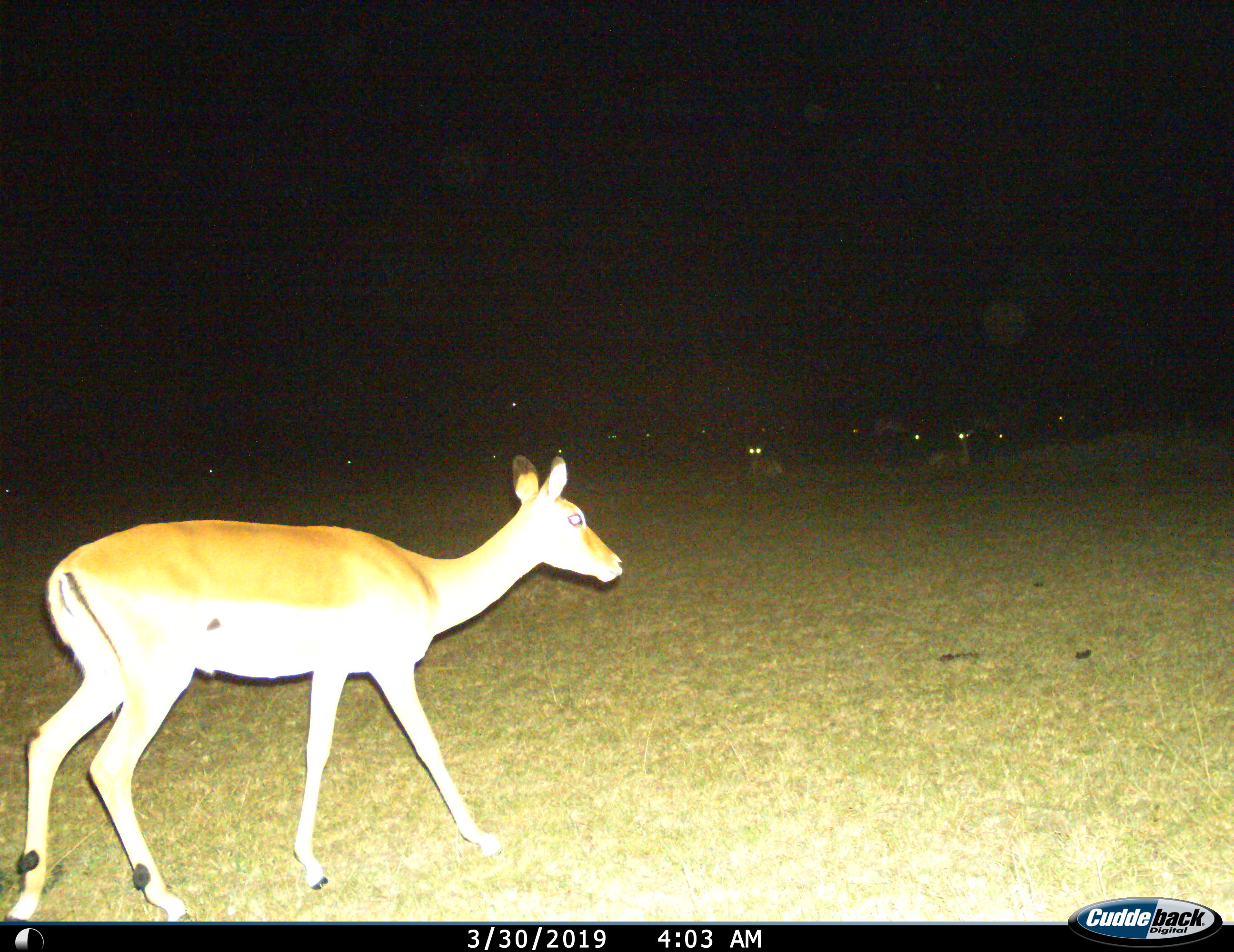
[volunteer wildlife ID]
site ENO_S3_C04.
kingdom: Animalia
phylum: Chordata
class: Mammalia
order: Artiodactyla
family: Bovidae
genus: Aepyceros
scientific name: Aepyceros melampus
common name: impala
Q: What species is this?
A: Impala (Aepyceros melampus).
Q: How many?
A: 3.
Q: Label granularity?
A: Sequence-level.